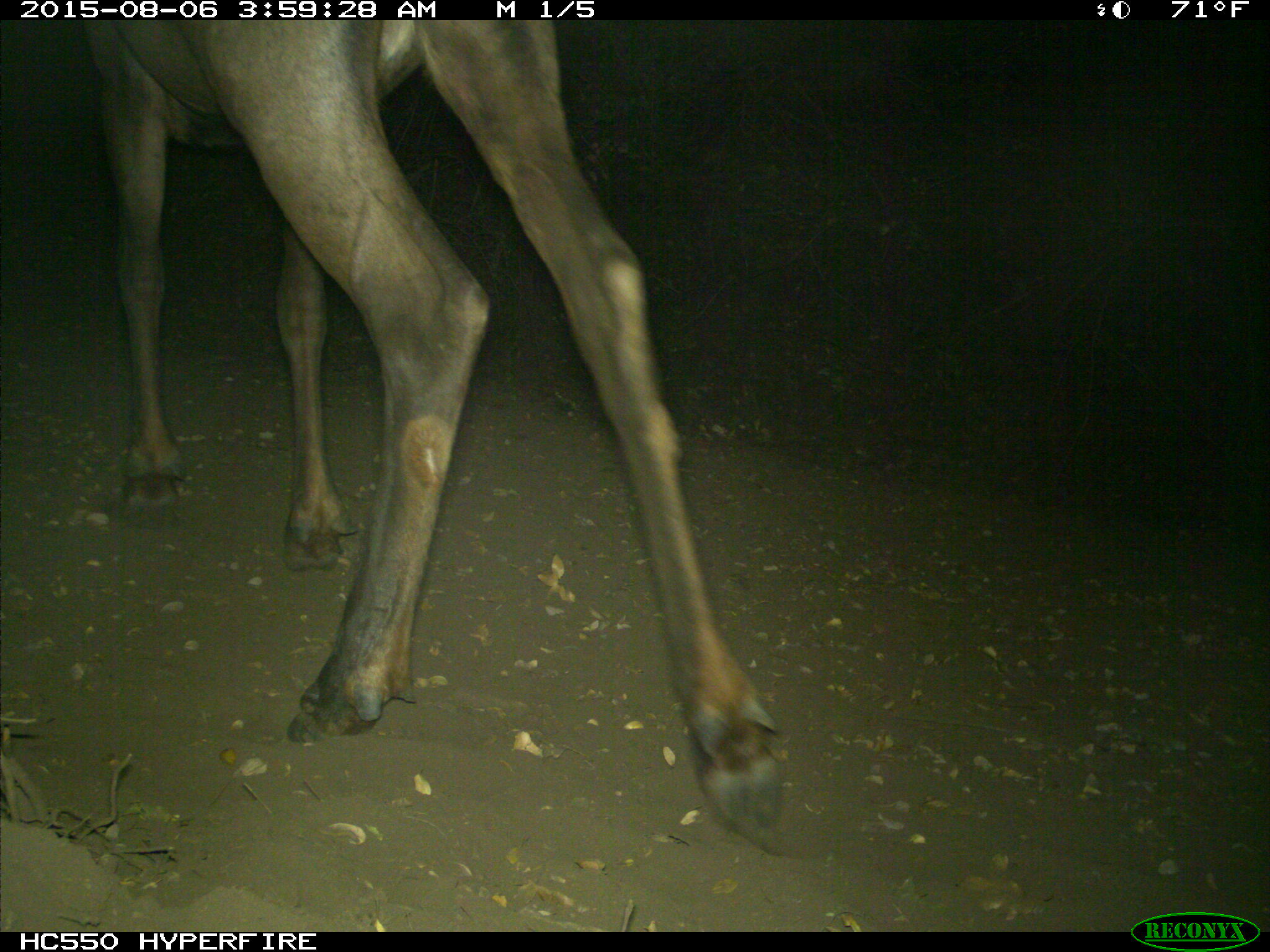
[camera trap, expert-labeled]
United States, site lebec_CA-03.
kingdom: Animalia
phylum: Chordata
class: Mammalia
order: Artiodactyla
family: Cervidae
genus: Cervus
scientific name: Cervus canadensis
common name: elk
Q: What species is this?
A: Cervus canadensis (elk).